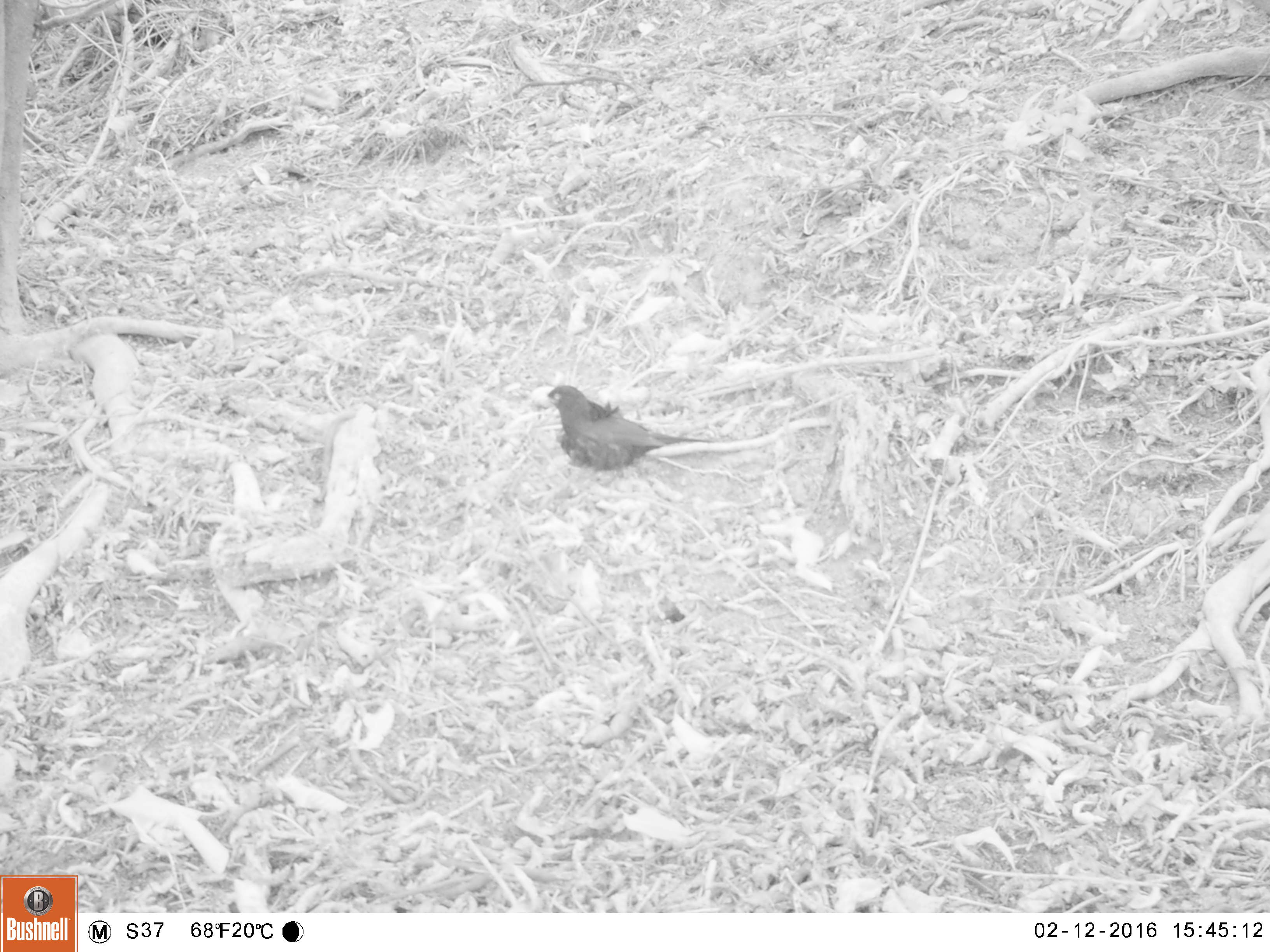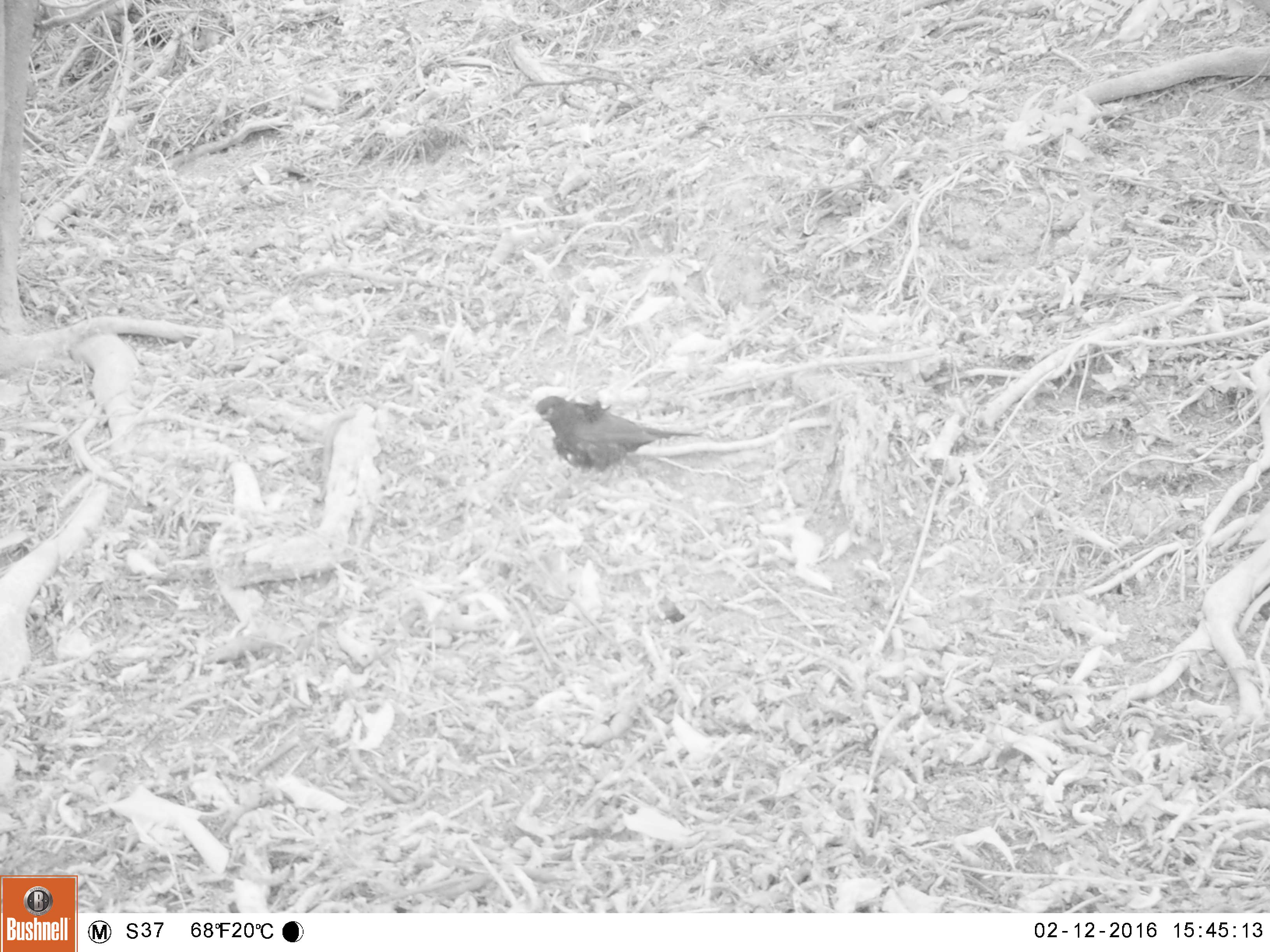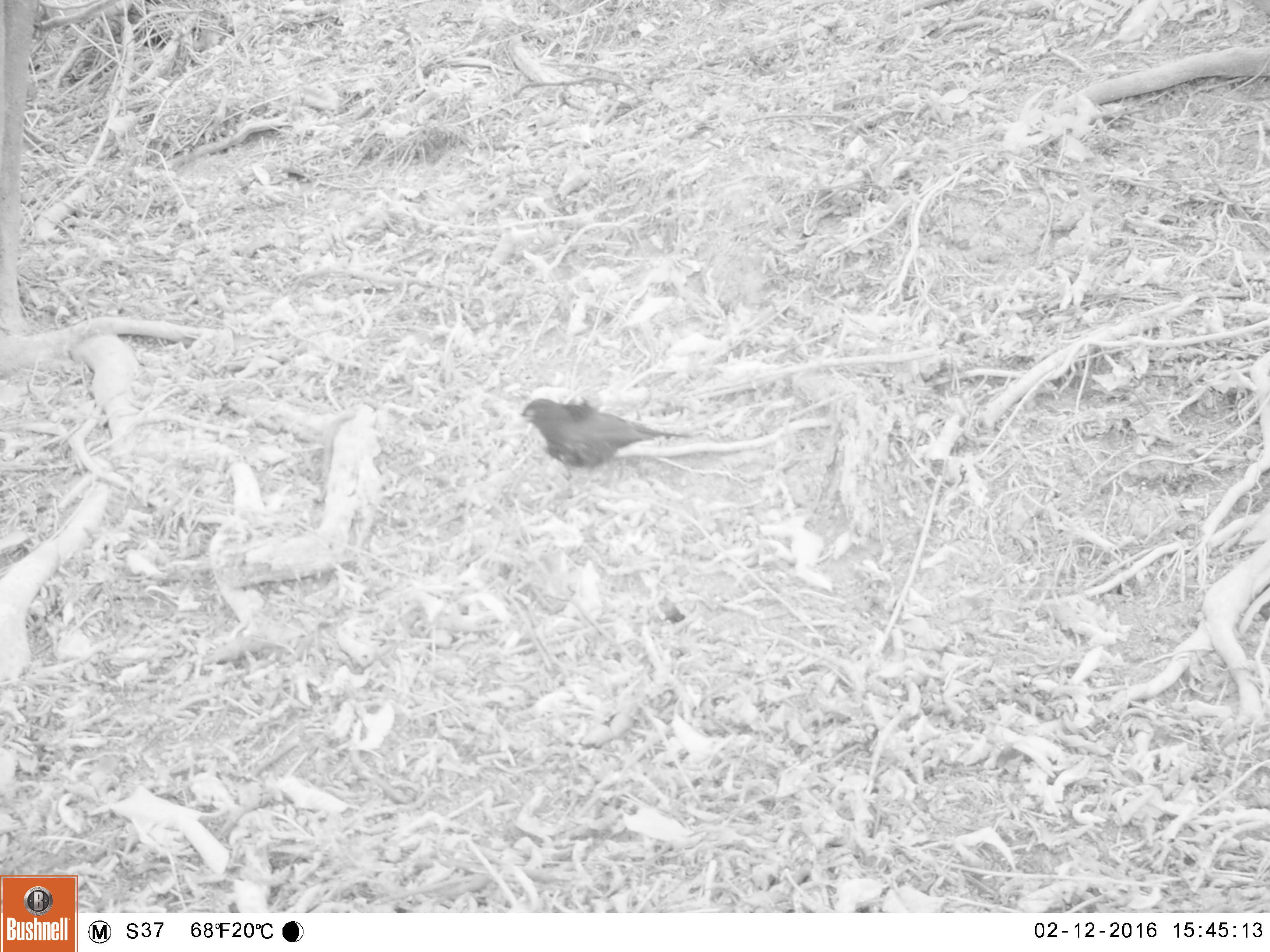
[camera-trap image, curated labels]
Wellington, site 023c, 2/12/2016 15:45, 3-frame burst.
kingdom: Animalia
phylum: Chordata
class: Aves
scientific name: Aves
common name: bird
Bird (Aves).